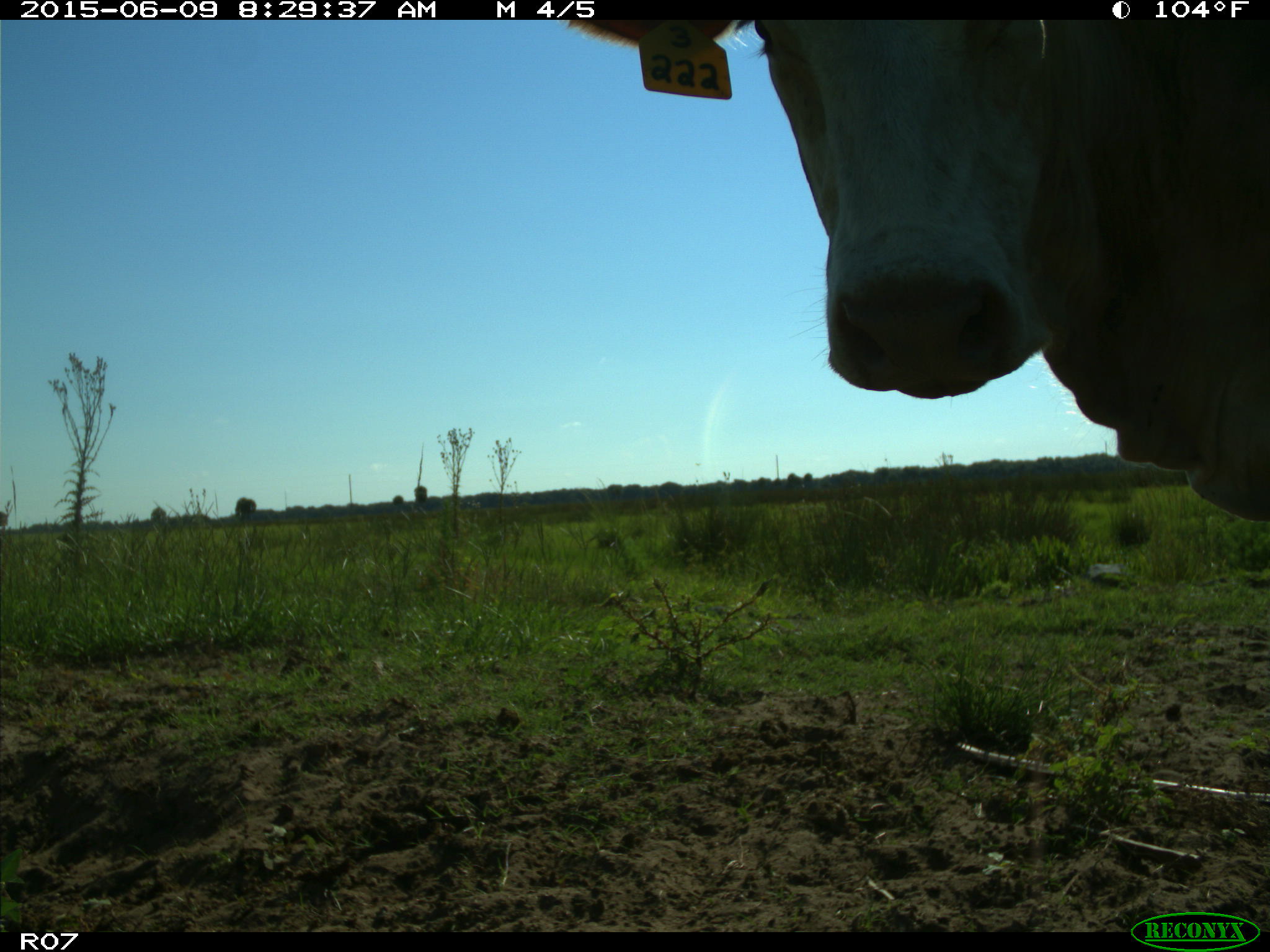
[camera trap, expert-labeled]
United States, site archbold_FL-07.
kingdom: Animalia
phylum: Chordata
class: Mammalia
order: Artiodactyla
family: Bovidae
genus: Bos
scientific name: Bos taurus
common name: domestic cow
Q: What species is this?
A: Bos taurus (domestic cow).